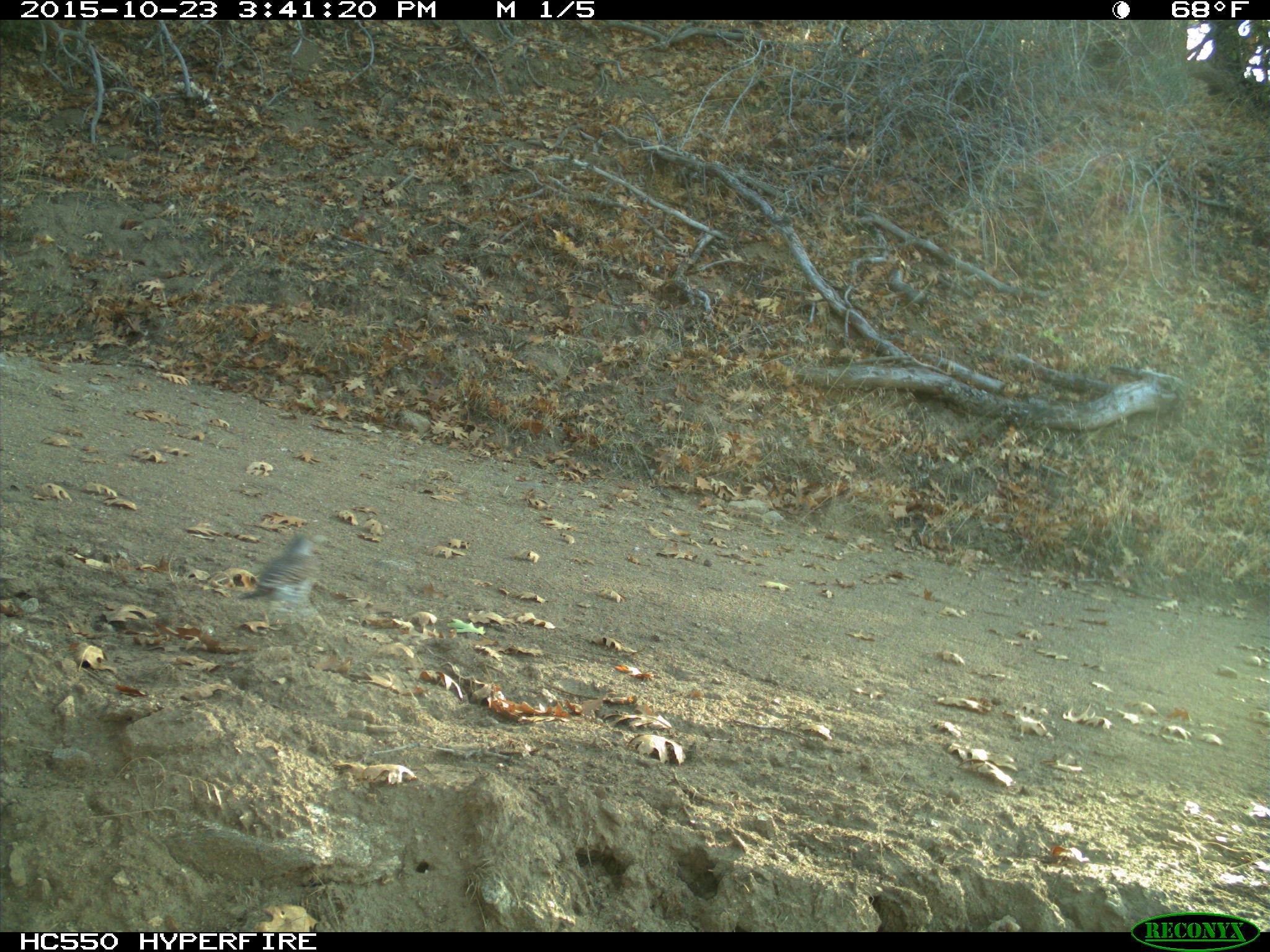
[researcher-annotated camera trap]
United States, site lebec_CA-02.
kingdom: Animalia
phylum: Chordata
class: Aves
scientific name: Aves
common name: birds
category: unidentified bird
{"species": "unidentified bird (birds) (Aves)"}